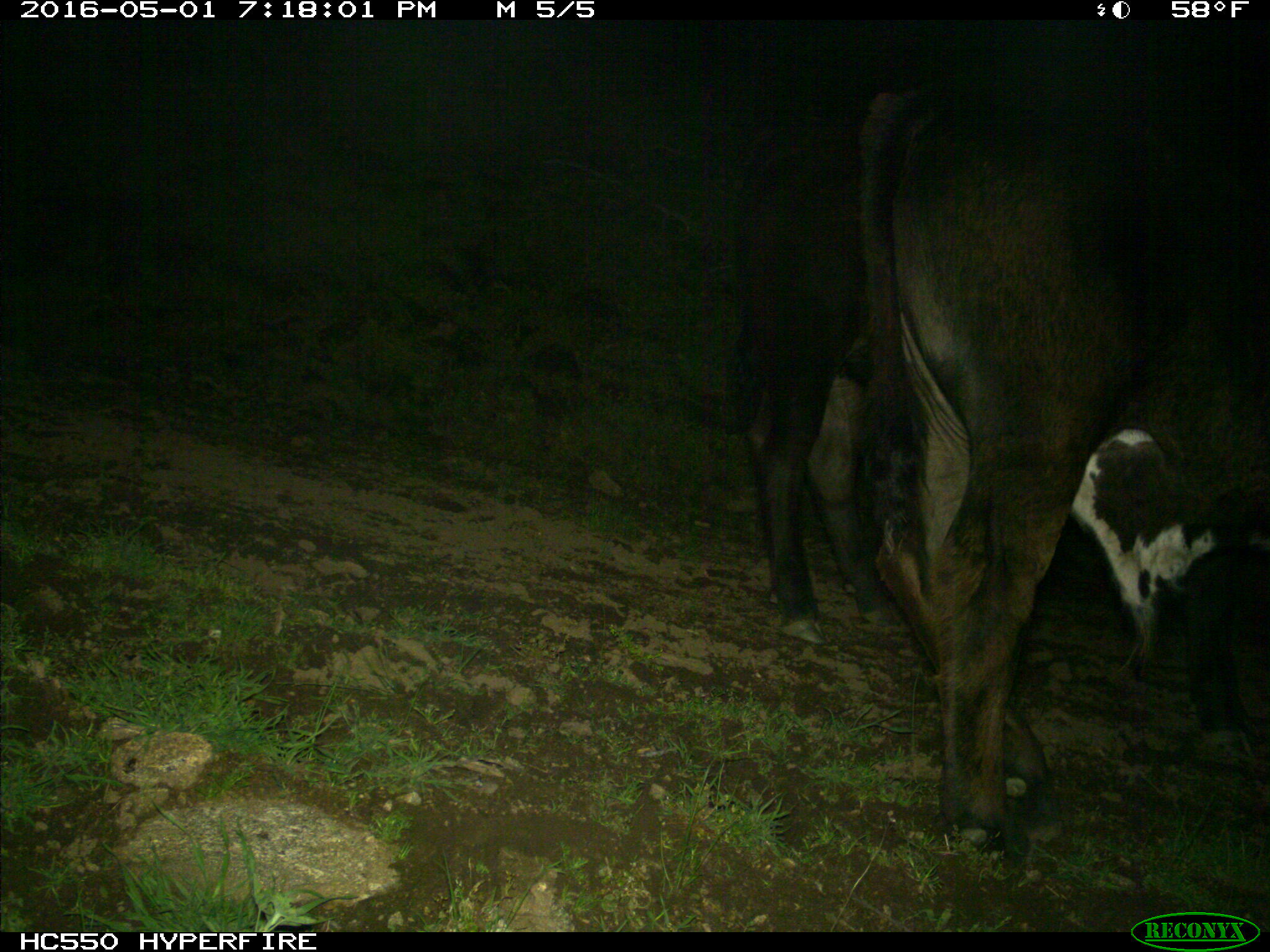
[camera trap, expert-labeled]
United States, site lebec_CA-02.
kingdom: Animalia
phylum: Chordata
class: Mammalia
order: Artiodactyla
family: Bovidae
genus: Bos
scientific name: Bos taurus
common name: domestic cow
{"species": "Bos taurus (domestic cow)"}